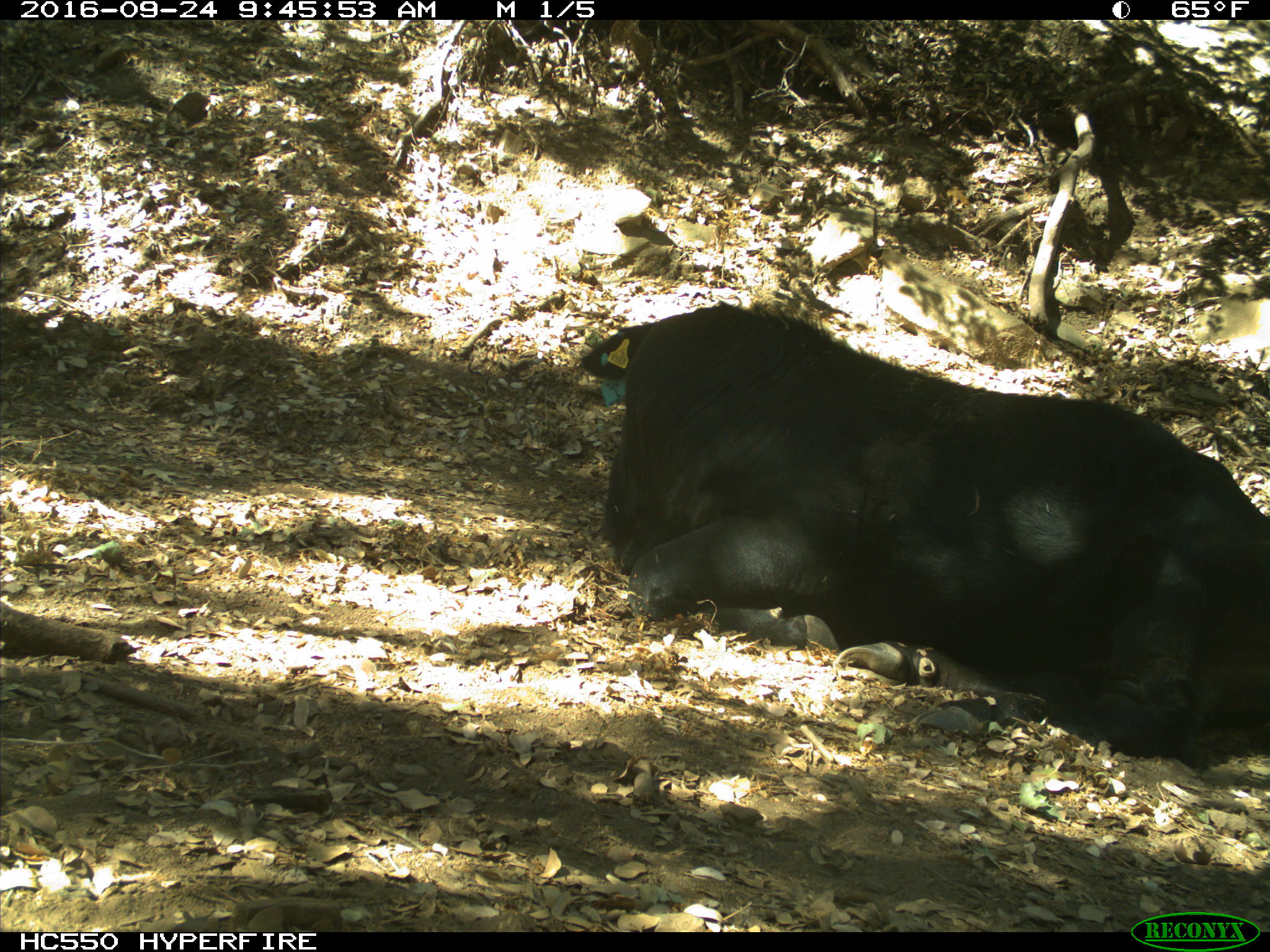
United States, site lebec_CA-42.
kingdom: Animalia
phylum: Chordata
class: Mammalia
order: Artiodactyla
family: Bovidae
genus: Bos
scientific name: Bos taurus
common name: domestic cow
Bos taurus (domestic cow).